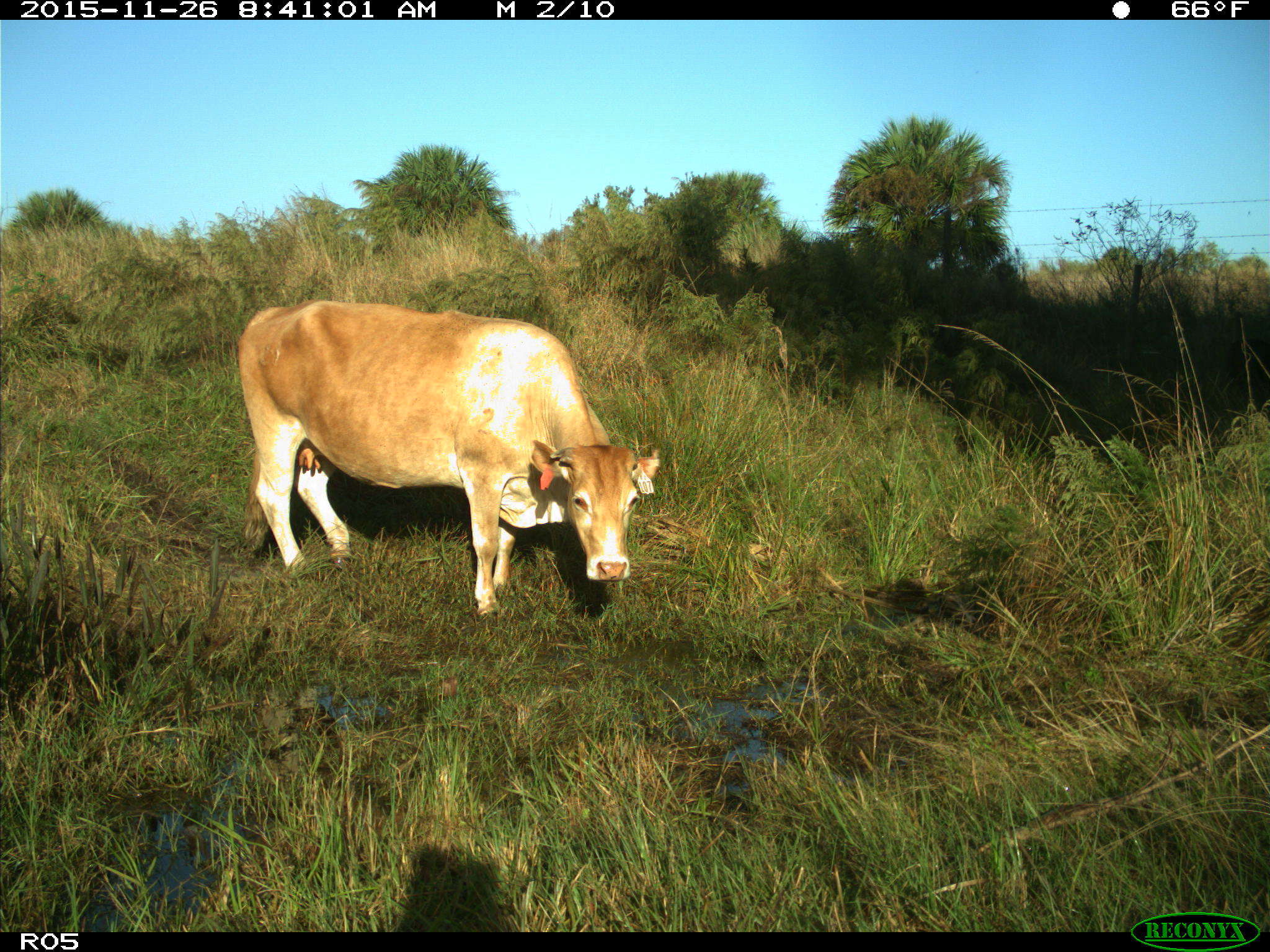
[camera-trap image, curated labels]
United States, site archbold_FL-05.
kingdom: Animalia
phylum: Chordata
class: Mammalia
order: Artiodactyla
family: Bovidae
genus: Bos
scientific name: Bos taurus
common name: domestic cow